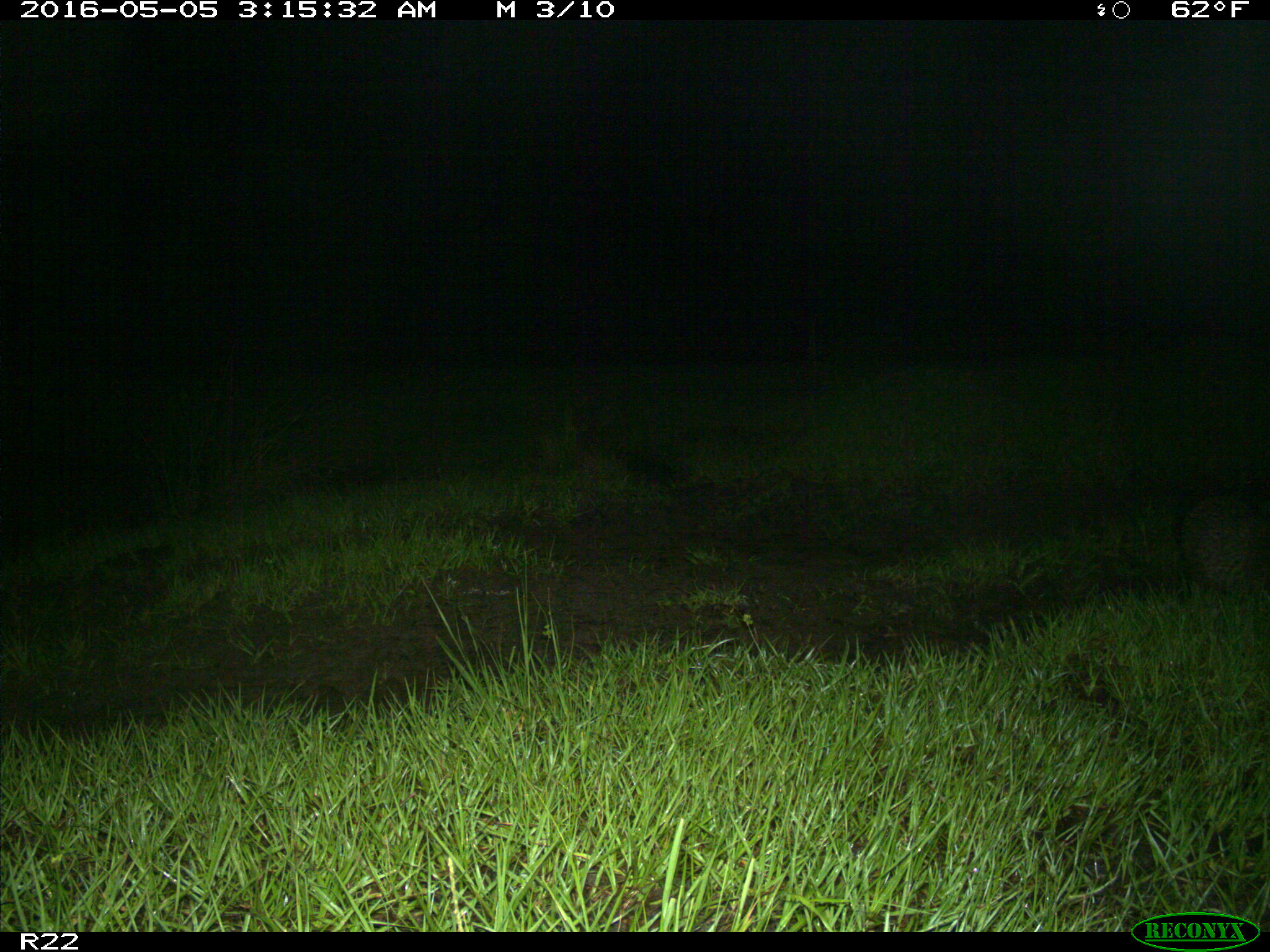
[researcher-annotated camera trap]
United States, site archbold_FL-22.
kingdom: Animalia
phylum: Chordata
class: Mammalia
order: Carnivora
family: Procyonidae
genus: Procyon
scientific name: Procyon lotor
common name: common raccoon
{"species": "Procyon lotor (common raccoon)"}